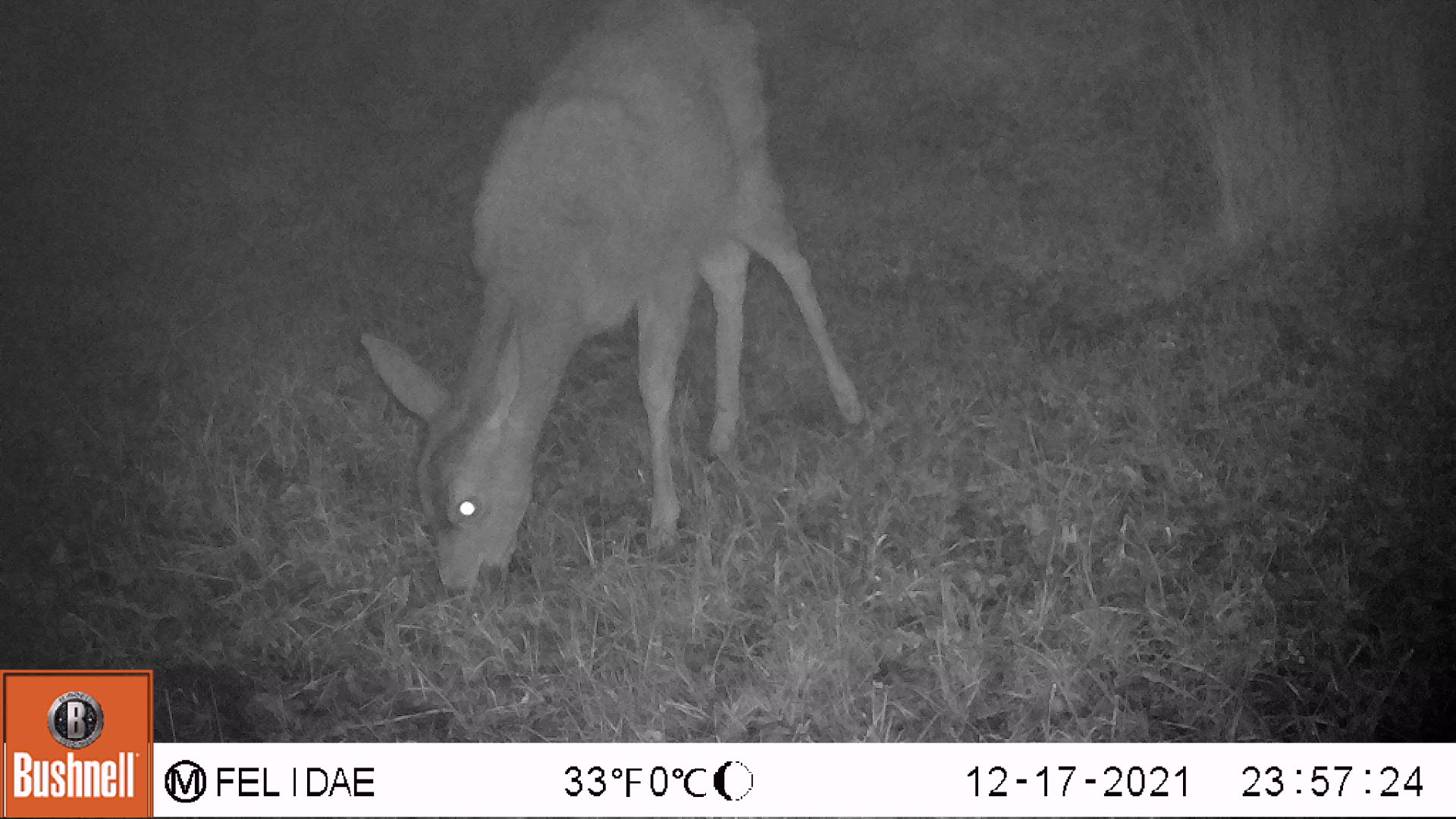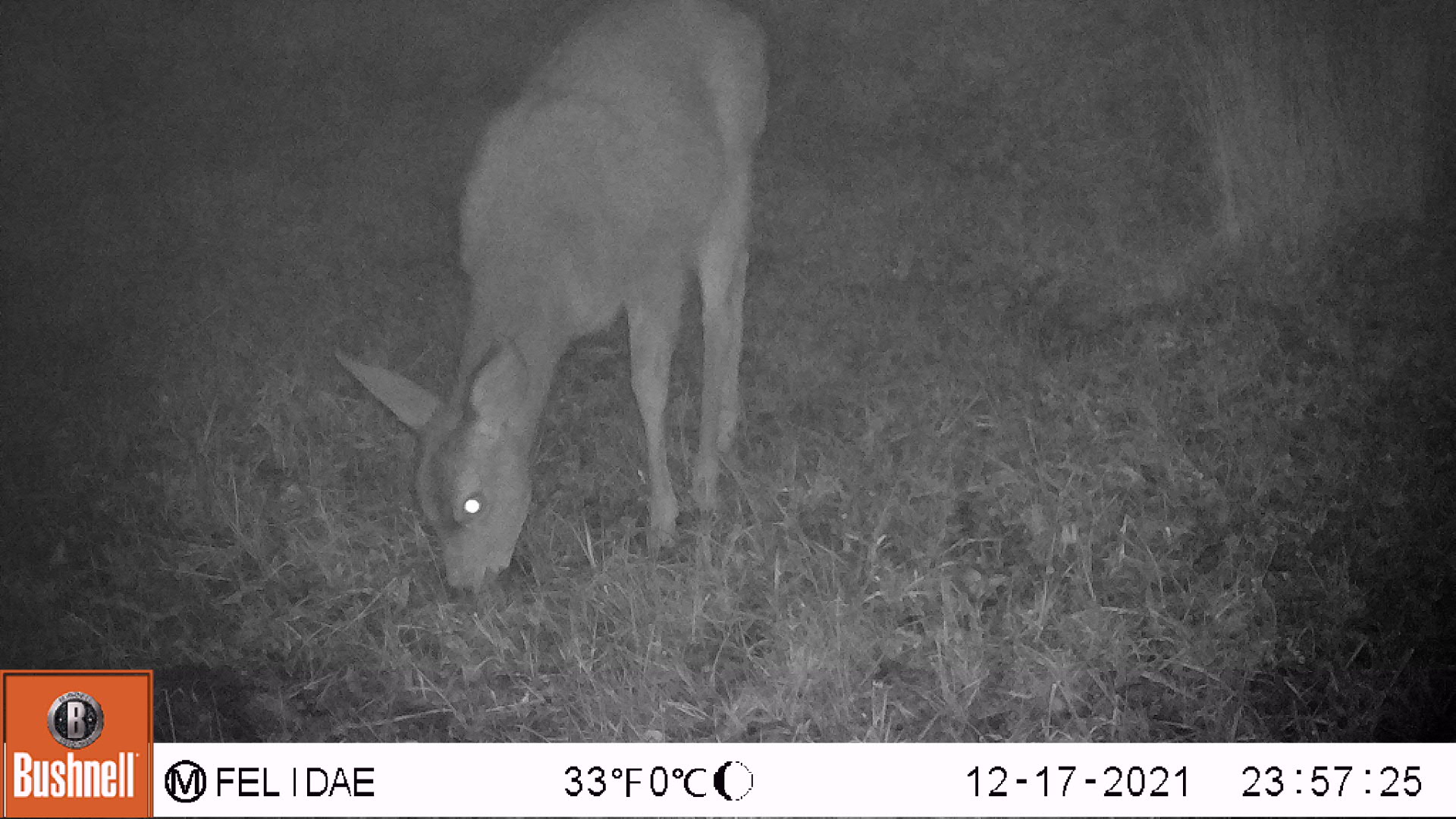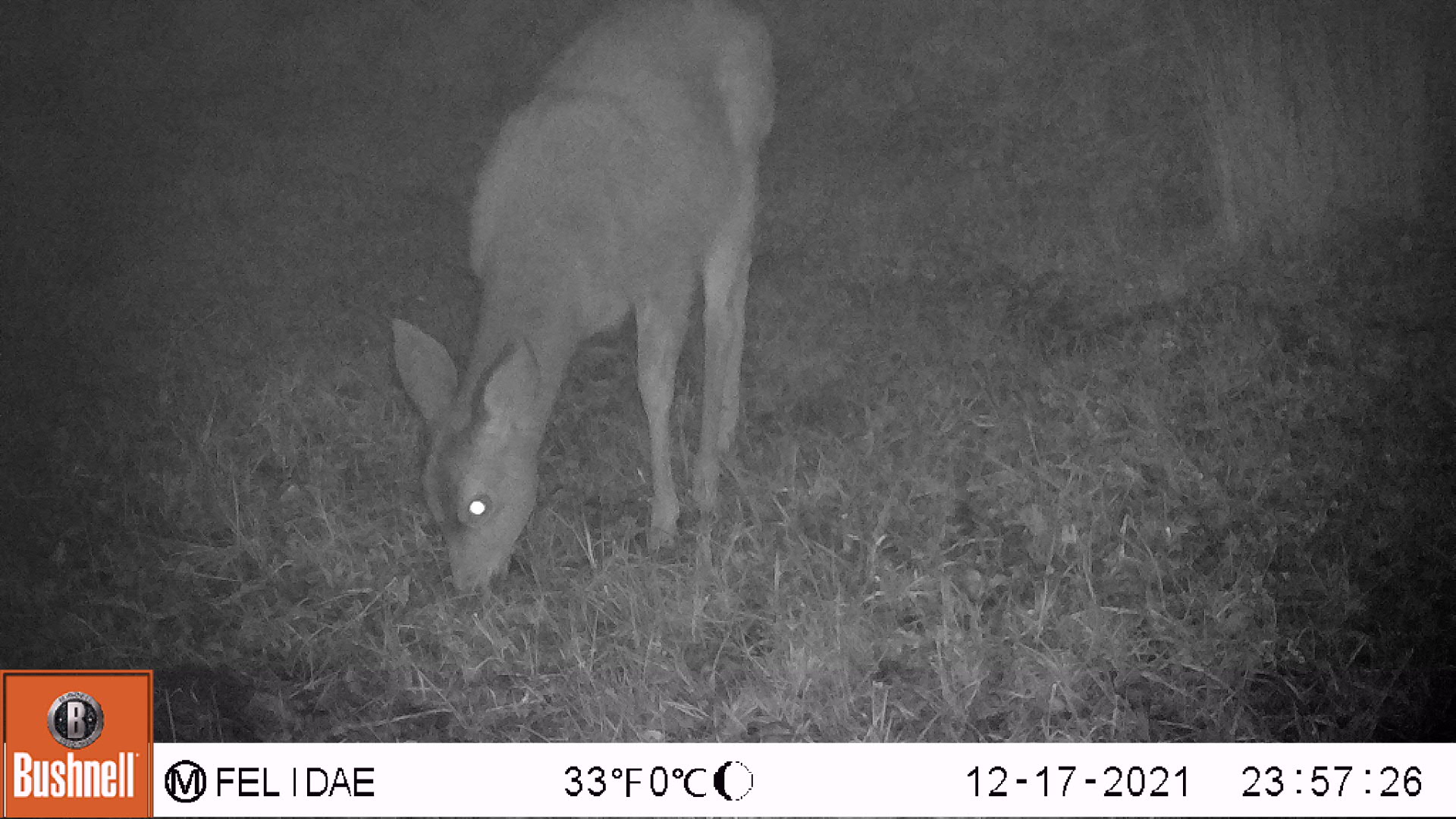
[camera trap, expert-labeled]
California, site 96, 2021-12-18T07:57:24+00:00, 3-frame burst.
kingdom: Animalia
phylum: Chordata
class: Mammalia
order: Artiodactyla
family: Cervidae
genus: Odocoileus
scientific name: Odocoileus hemionus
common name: mule deer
Mule deer (Odocoileus hemionus).